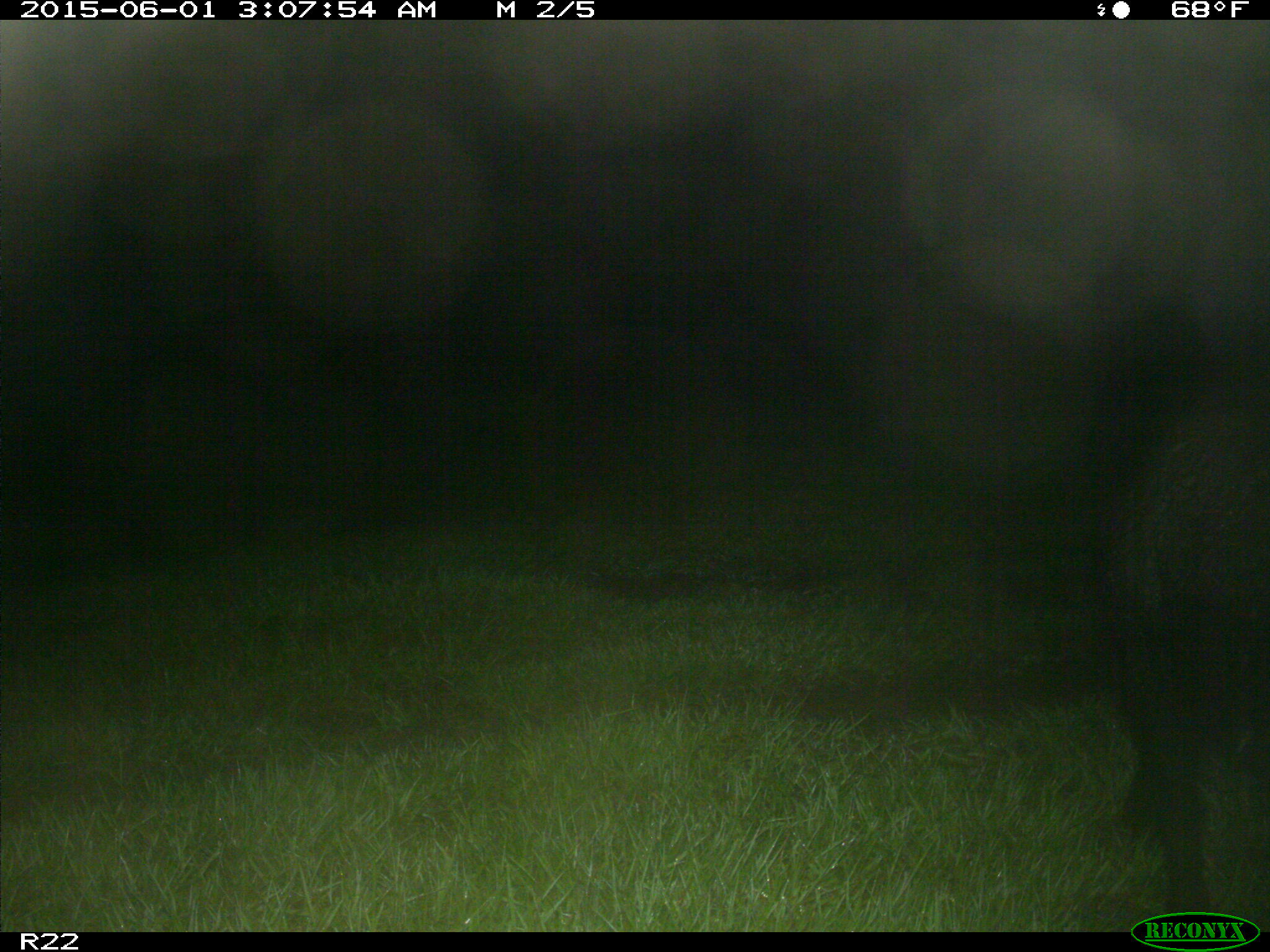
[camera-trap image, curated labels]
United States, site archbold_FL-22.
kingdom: Animalia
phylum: Chordata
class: Mammalia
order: Artiodactyla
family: Bovidae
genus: Bos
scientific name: Bos taurus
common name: domestic cow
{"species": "Bos taurus (domestic cow)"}